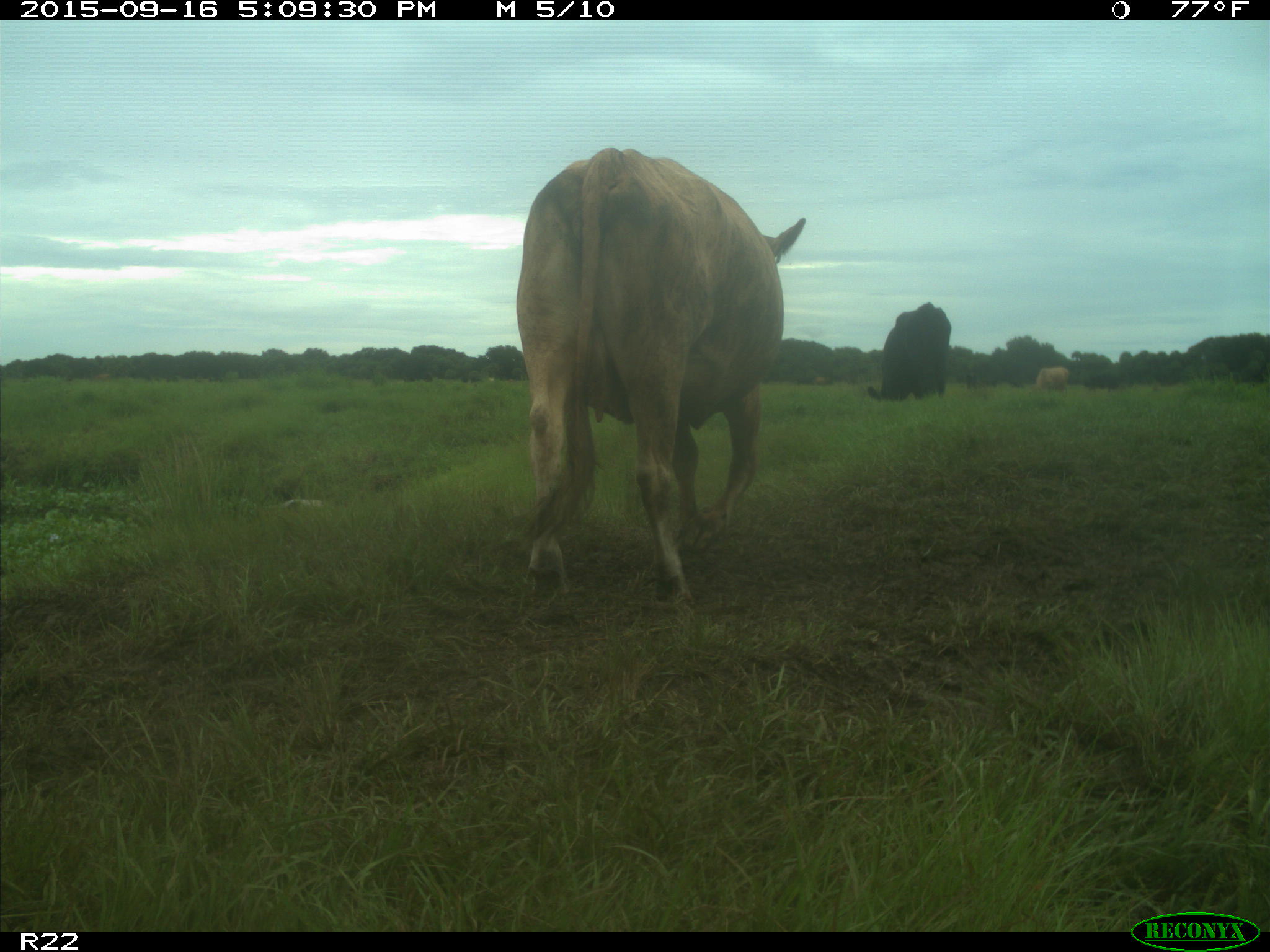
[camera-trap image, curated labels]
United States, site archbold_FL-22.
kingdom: Animalia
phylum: Chordata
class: Mammalia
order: Artiodactyla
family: Bovidae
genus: Bos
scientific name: Bos taurus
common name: domestic cow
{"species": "Bos taurus (domestic cow)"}